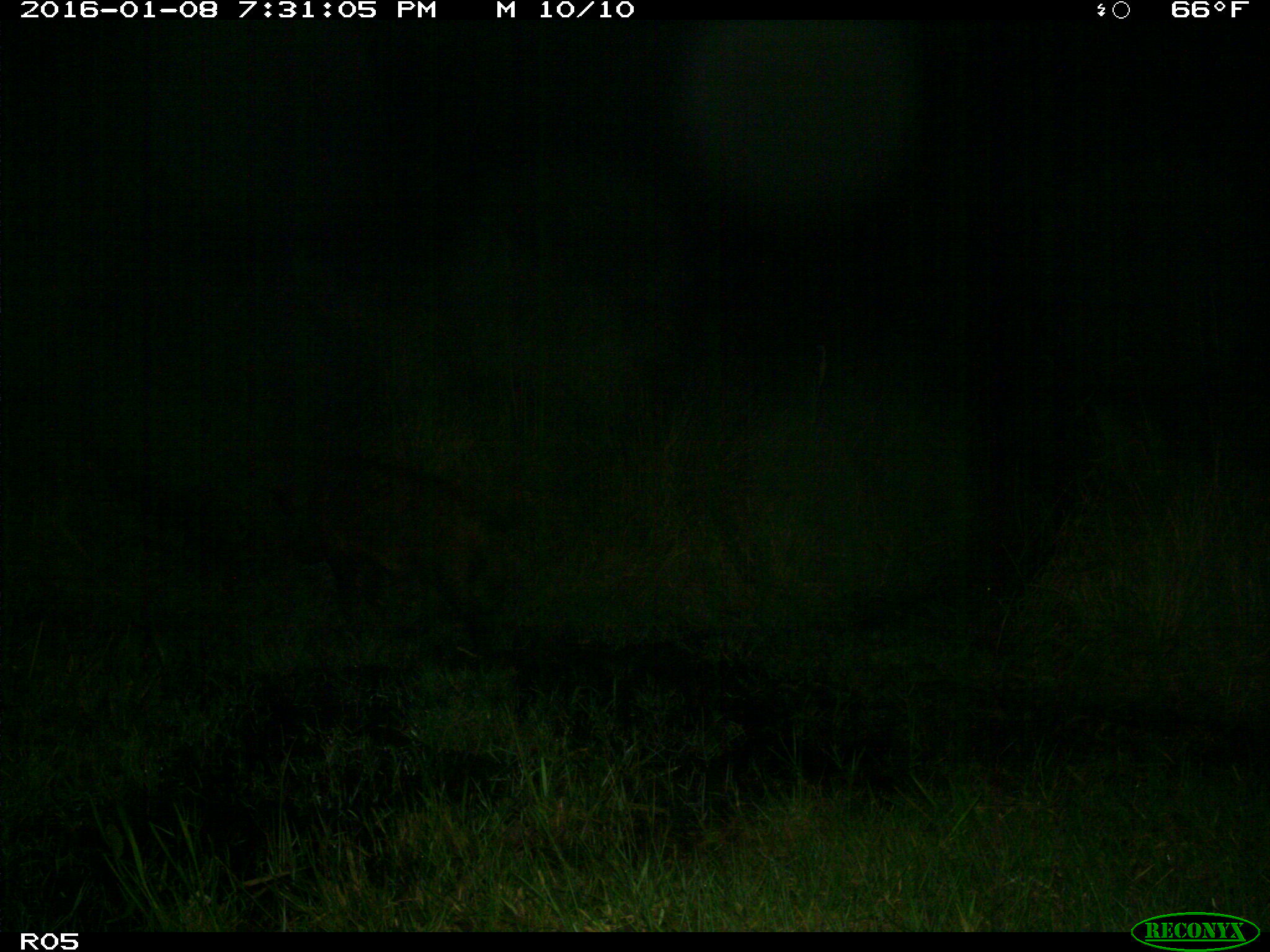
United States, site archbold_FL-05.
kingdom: Animalia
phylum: Chordata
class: Mammalia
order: Artiodactyla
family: Suidae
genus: Sus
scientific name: Sus scrofa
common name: wild boar